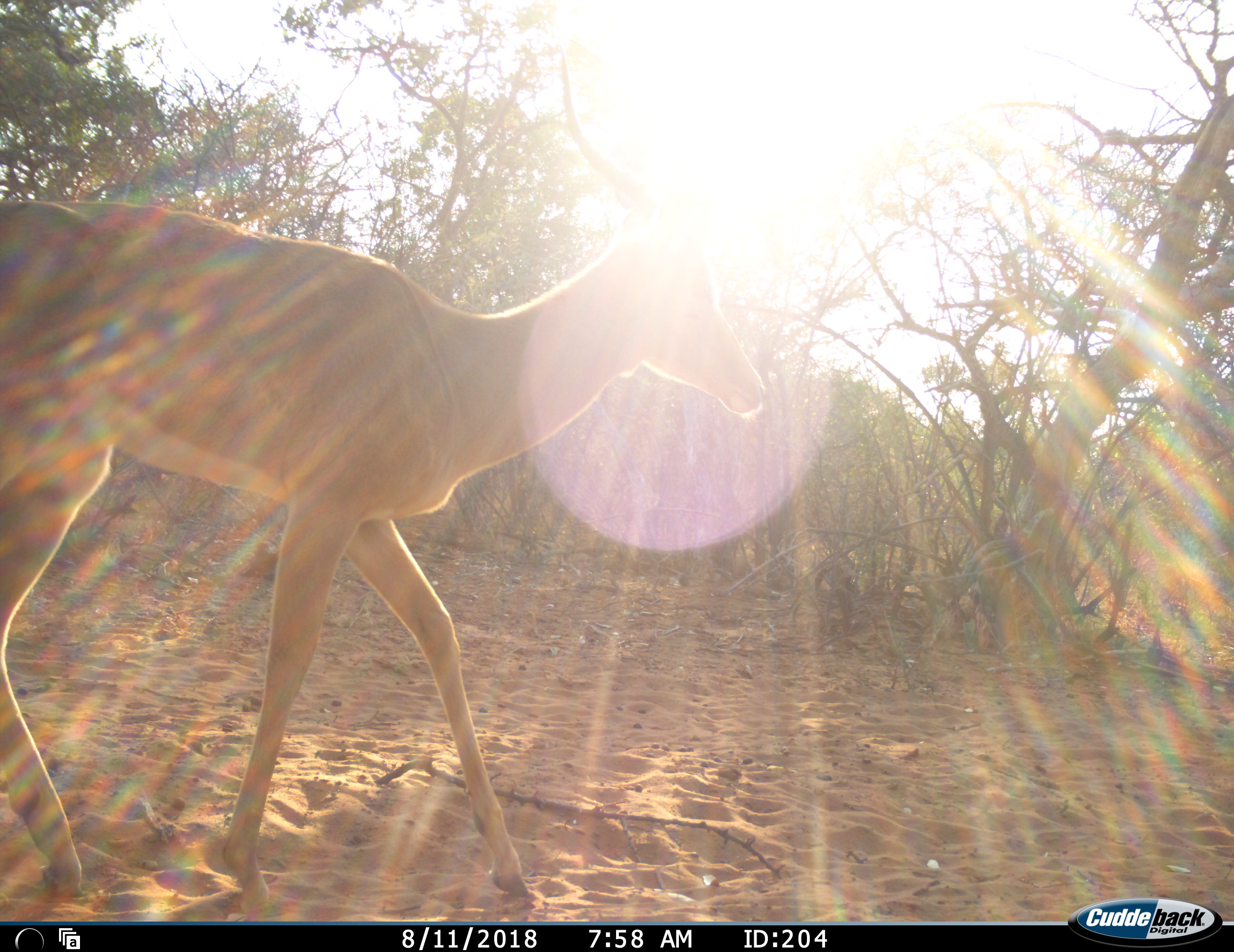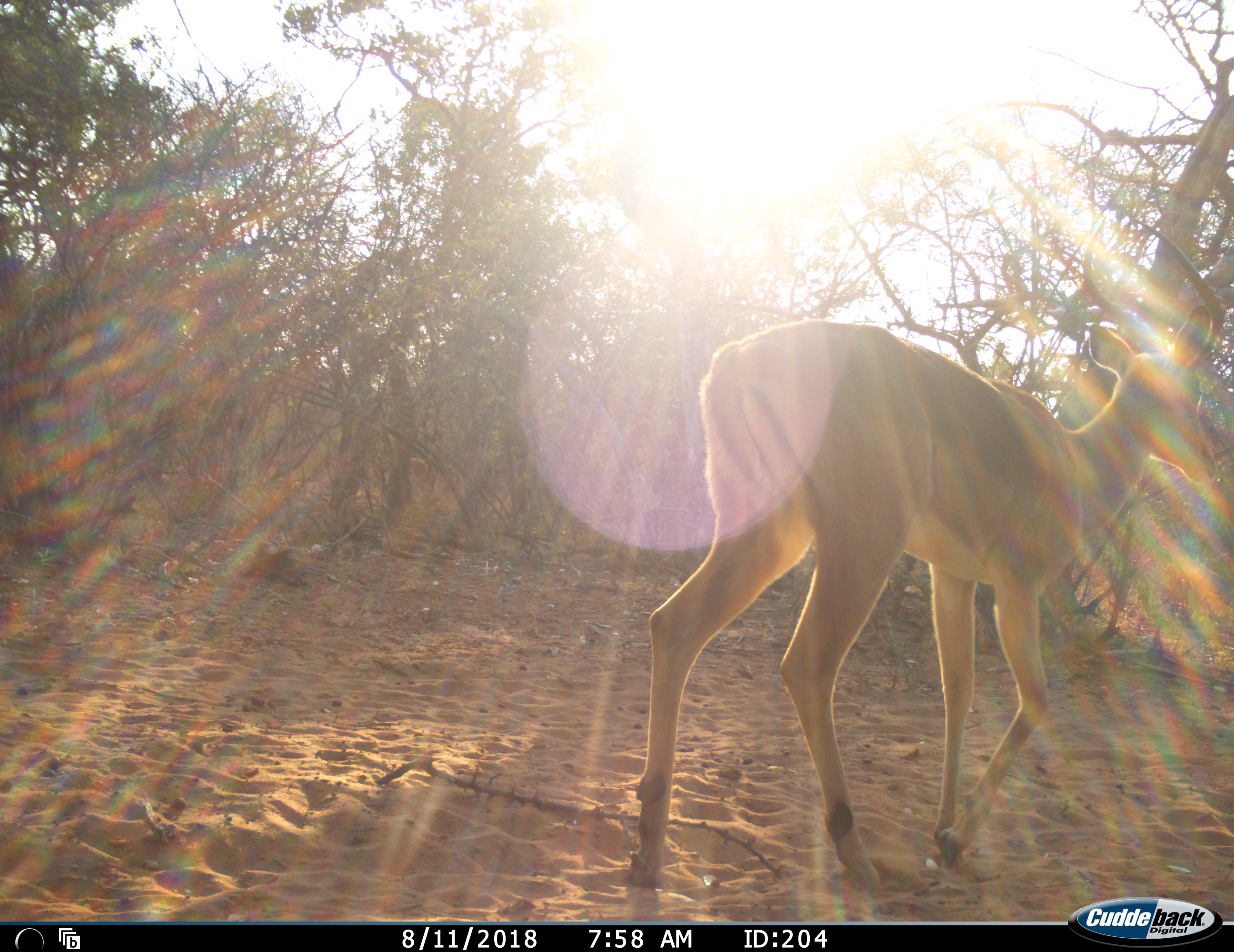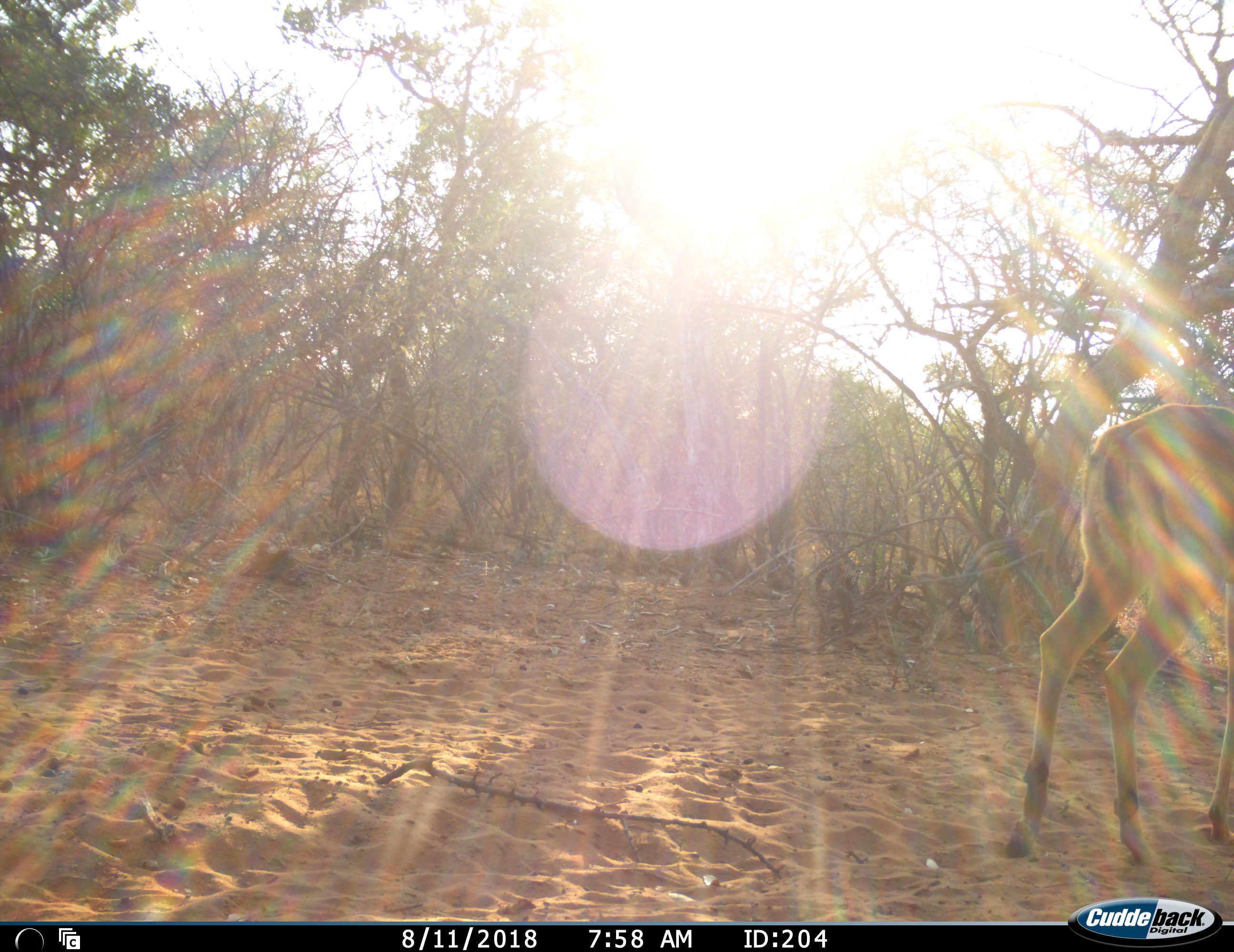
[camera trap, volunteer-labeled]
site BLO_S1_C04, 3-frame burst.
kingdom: Animalia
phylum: Chordata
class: Mammalia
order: Artiodactyla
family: Bovidae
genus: Aepyceros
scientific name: Aepyceros melampus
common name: impala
Impala (Aepyceros melampus), count 1. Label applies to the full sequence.